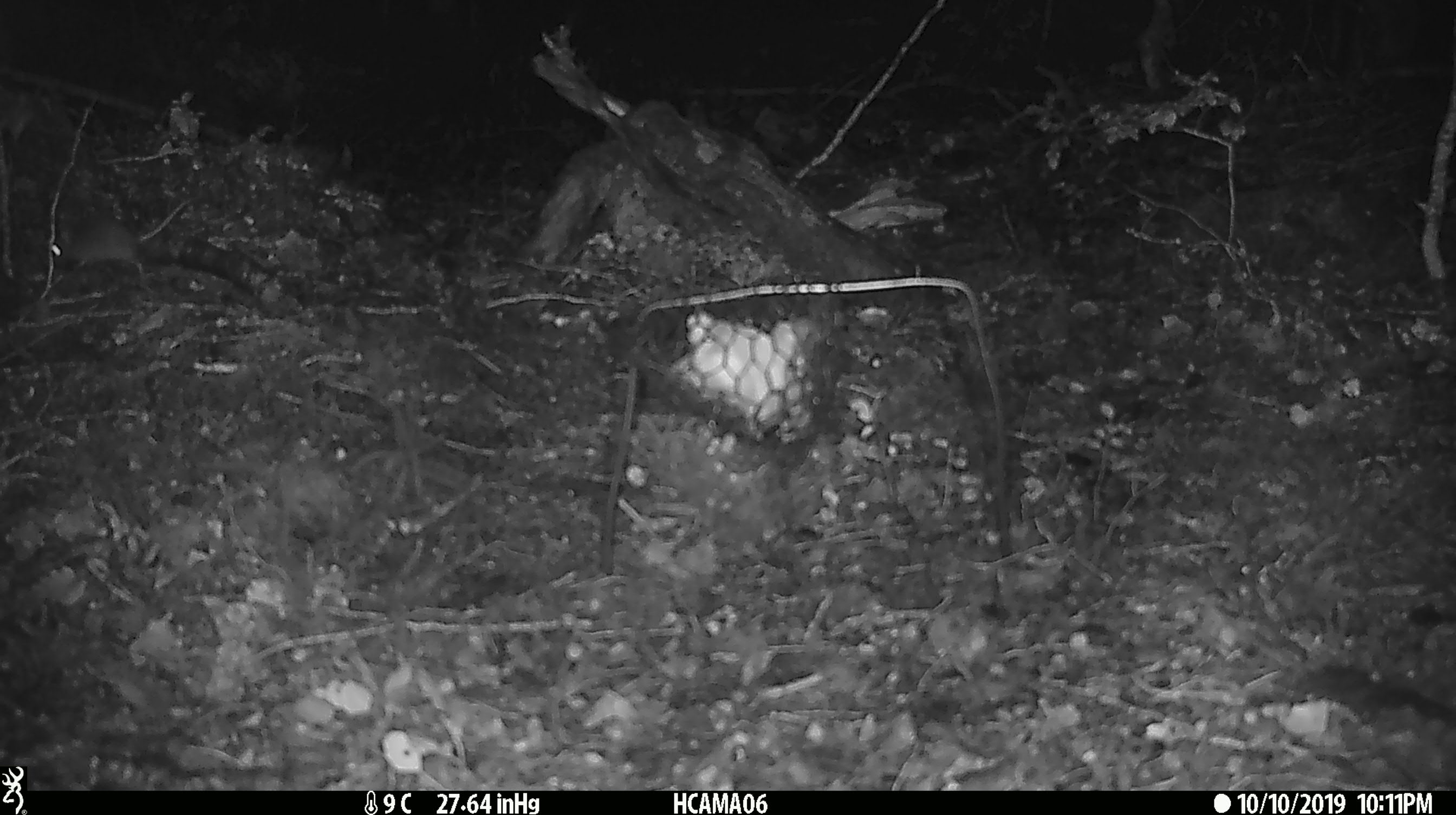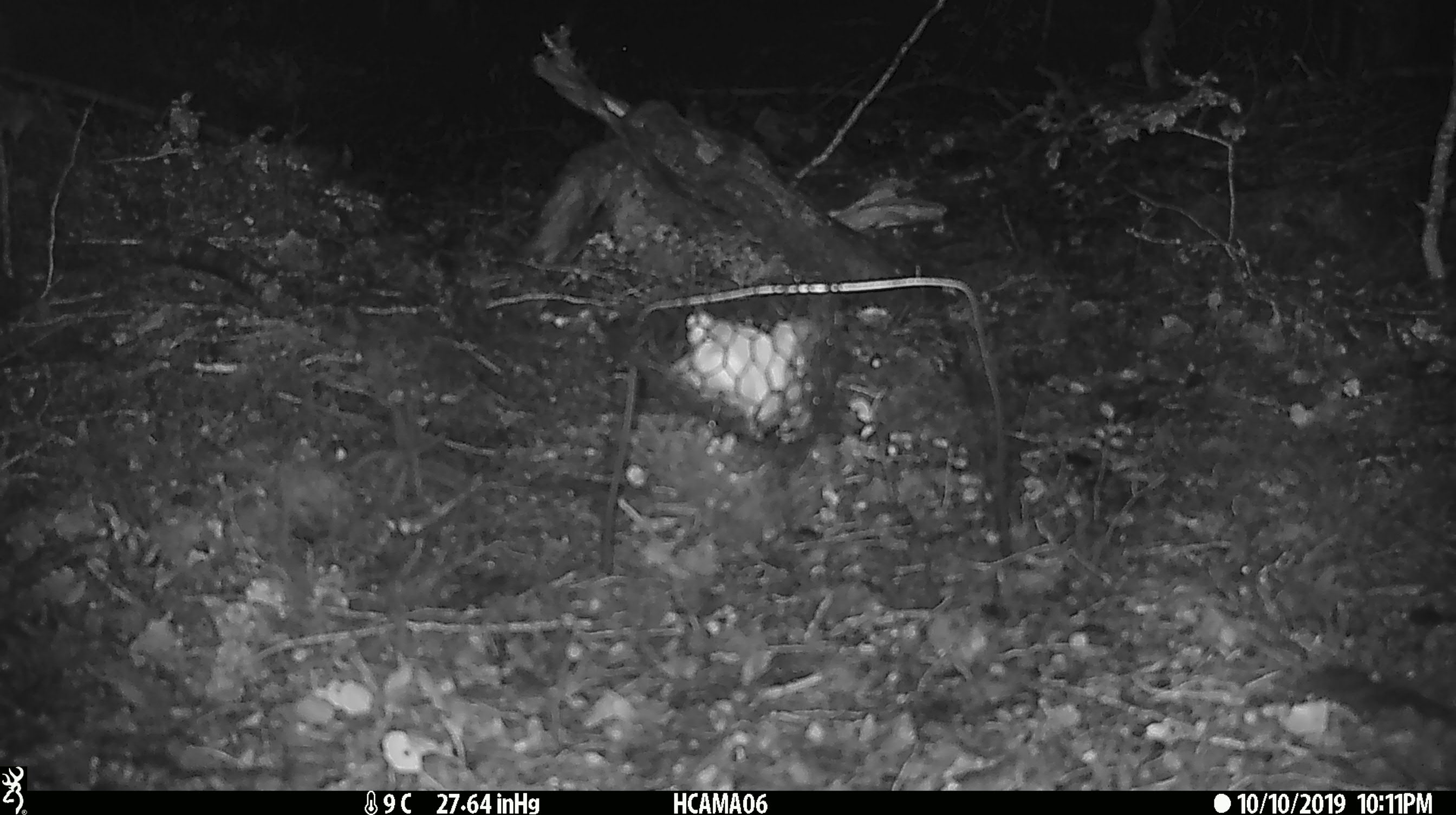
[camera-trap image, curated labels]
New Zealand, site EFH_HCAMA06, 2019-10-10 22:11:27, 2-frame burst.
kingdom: Animalia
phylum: Chordata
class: Mammalia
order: Rodentia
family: Muridae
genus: Mus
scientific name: Mus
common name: mouse